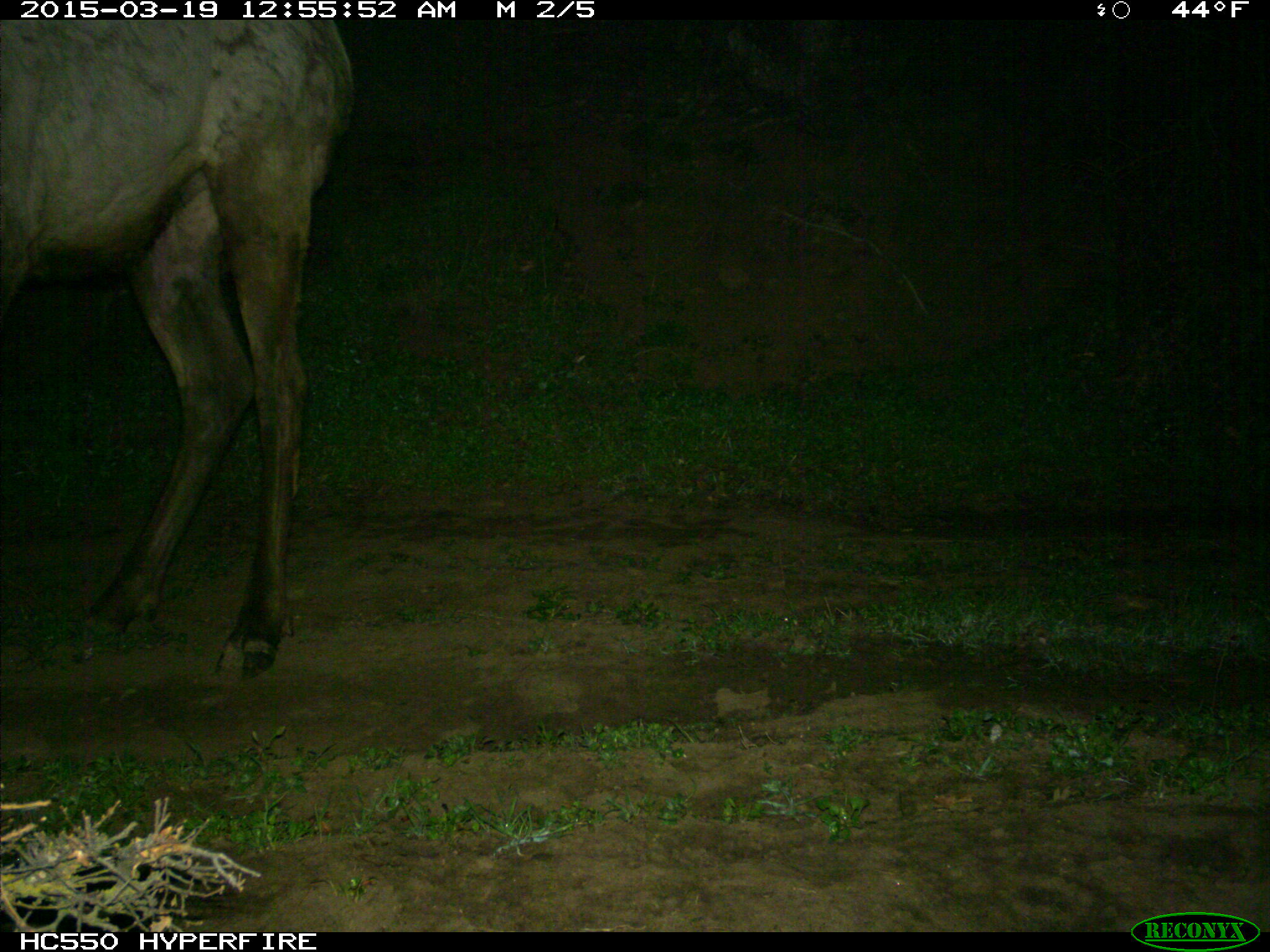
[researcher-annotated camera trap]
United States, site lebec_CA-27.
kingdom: Animalia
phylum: Chordata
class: Mammalia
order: Artiodactyla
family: Cervidae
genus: Cervus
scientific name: Cervus canadensis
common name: elk